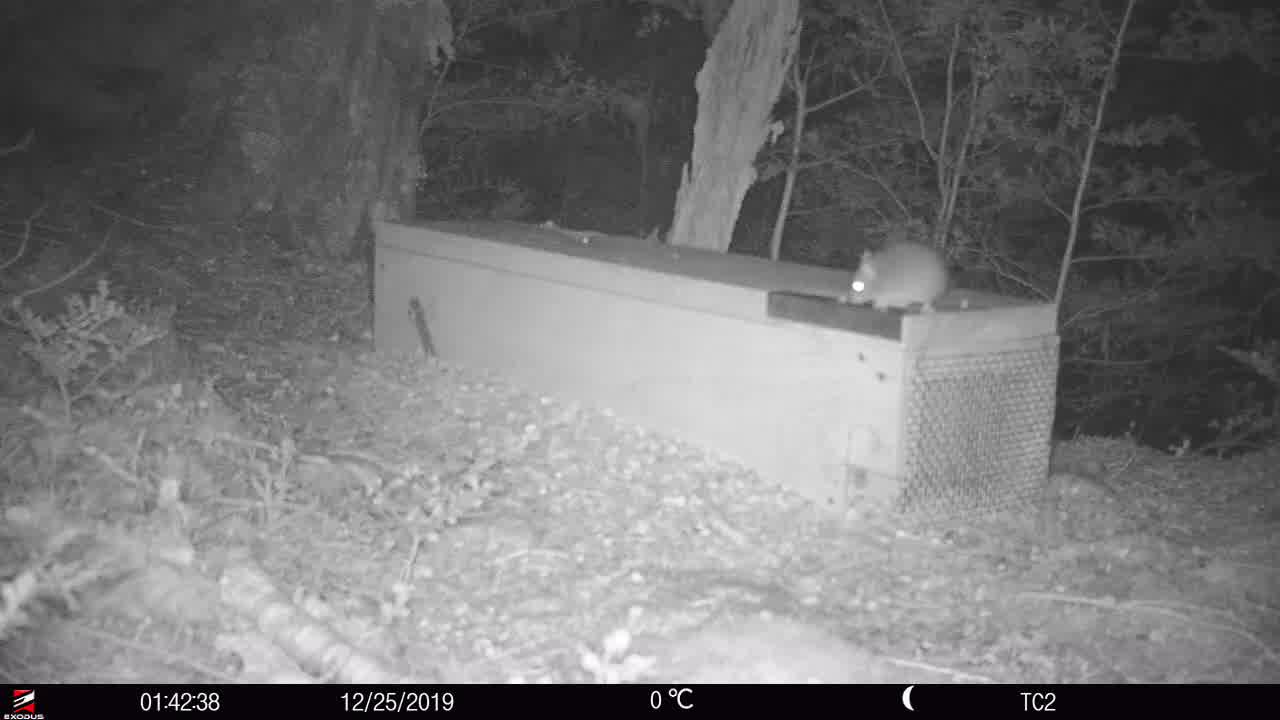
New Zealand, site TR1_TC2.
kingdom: Animalia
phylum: Chordata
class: Mammalia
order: Rodentia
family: Muridae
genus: Rattus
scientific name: Rattus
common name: rat